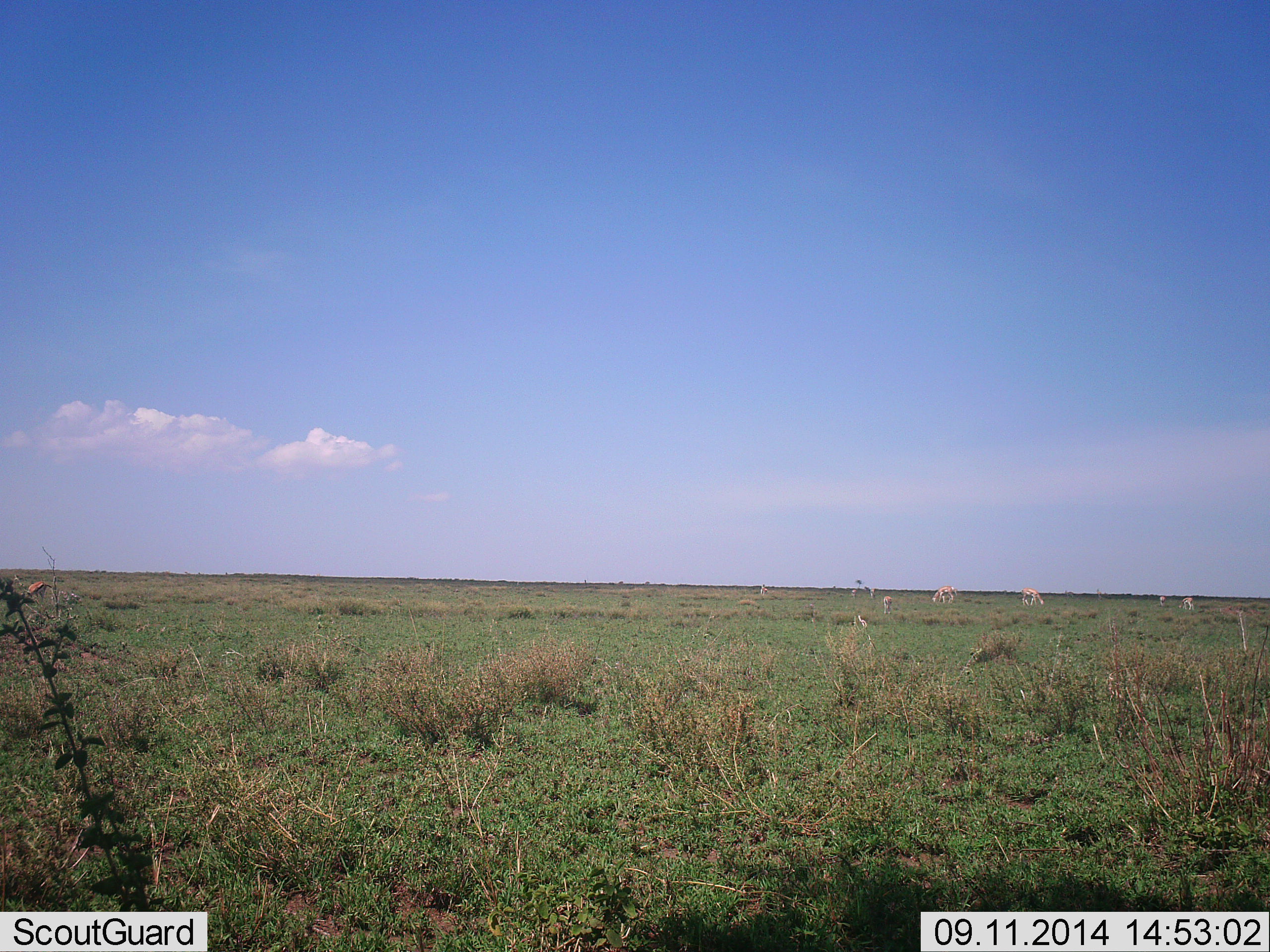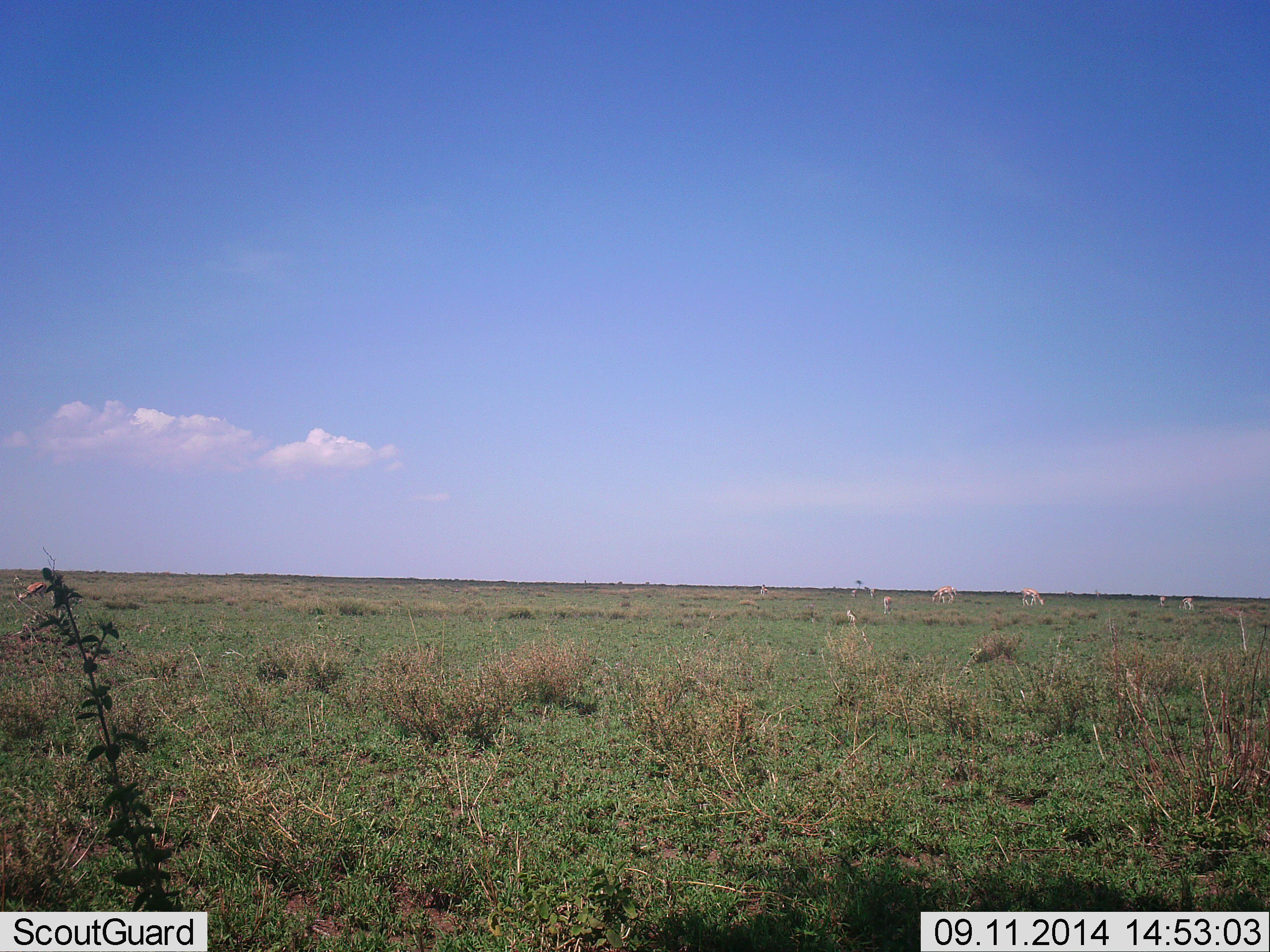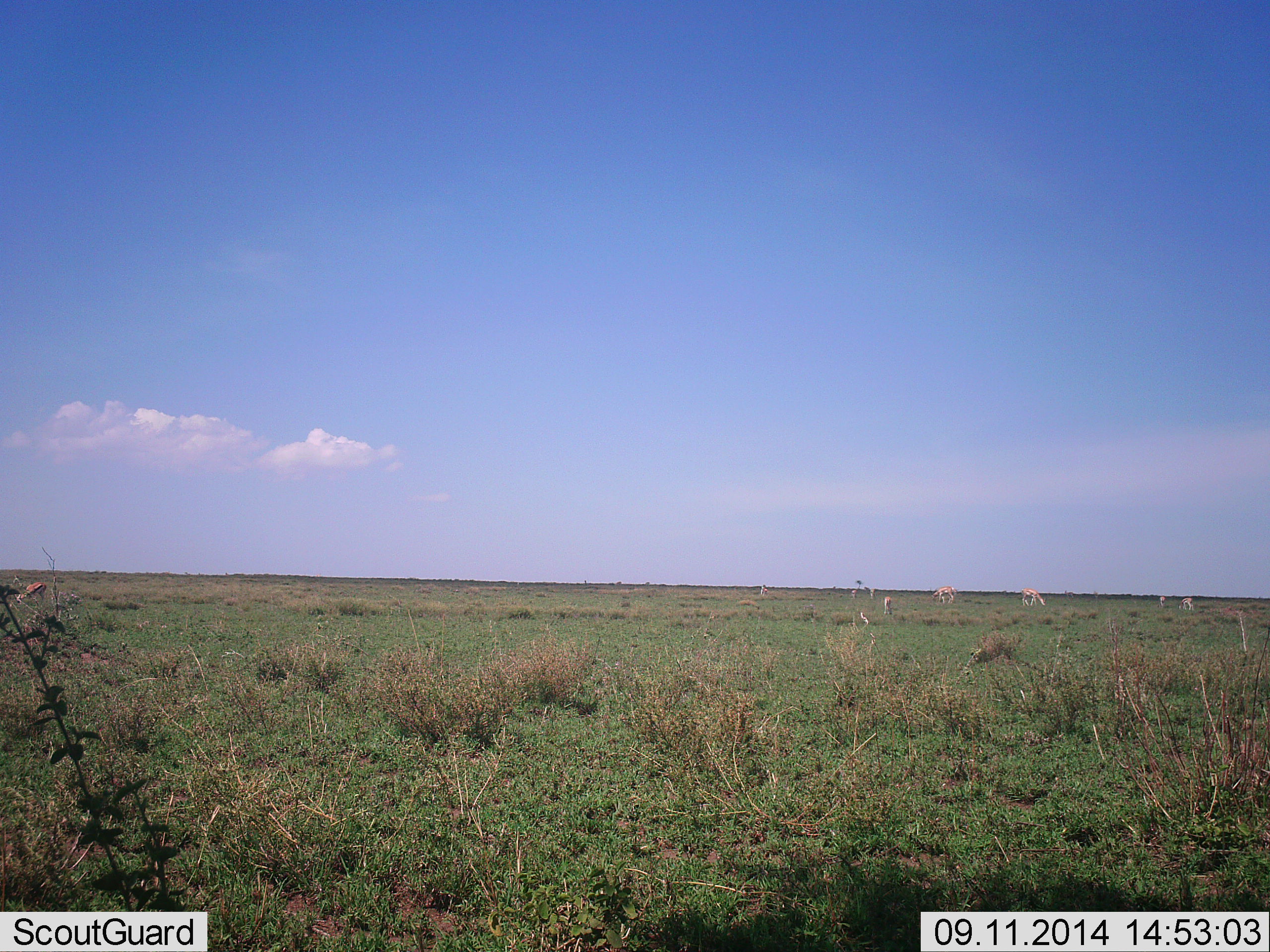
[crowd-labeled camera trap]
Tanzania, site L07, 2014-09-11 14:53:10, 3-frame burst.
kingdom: Animalia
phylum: Chordata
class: Mammalia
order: Artiodactyla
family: Bovidae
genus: Eudorcas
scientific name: Eudorcas thomsonii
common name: thomson's gazelle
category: gazellethomsons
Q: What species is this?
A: Gazellethomsons (thomson's gazelle) (Eudorcas thomsonii).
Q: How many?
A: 4.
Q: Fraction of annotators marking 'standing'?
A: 17%.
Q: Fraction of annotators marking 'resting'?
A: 0%.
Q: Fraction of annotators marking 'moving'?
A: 0%.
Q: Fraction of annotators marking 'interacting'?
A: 0%.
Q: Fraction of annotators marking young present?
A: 0%.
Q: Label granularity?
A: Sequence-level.